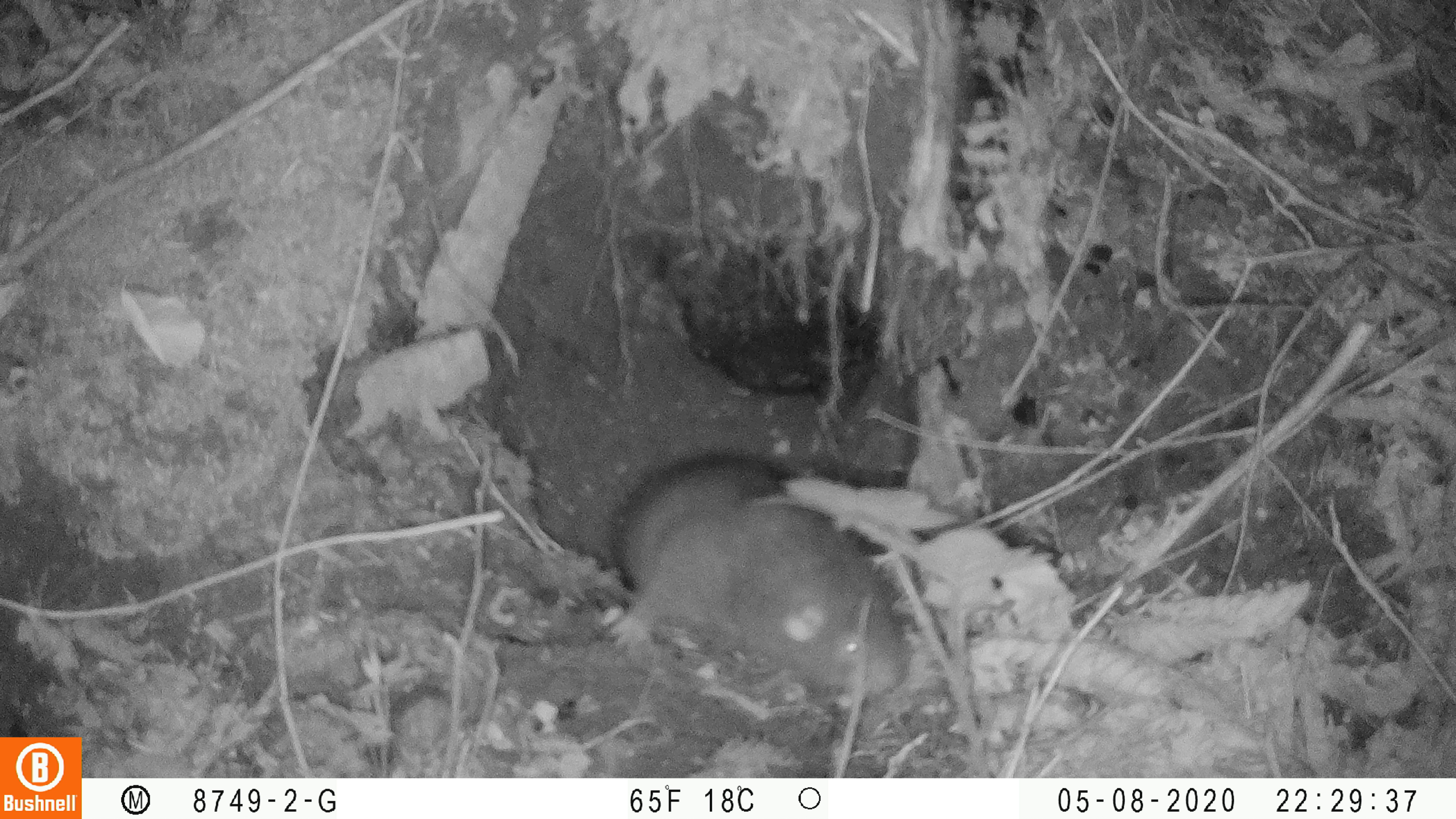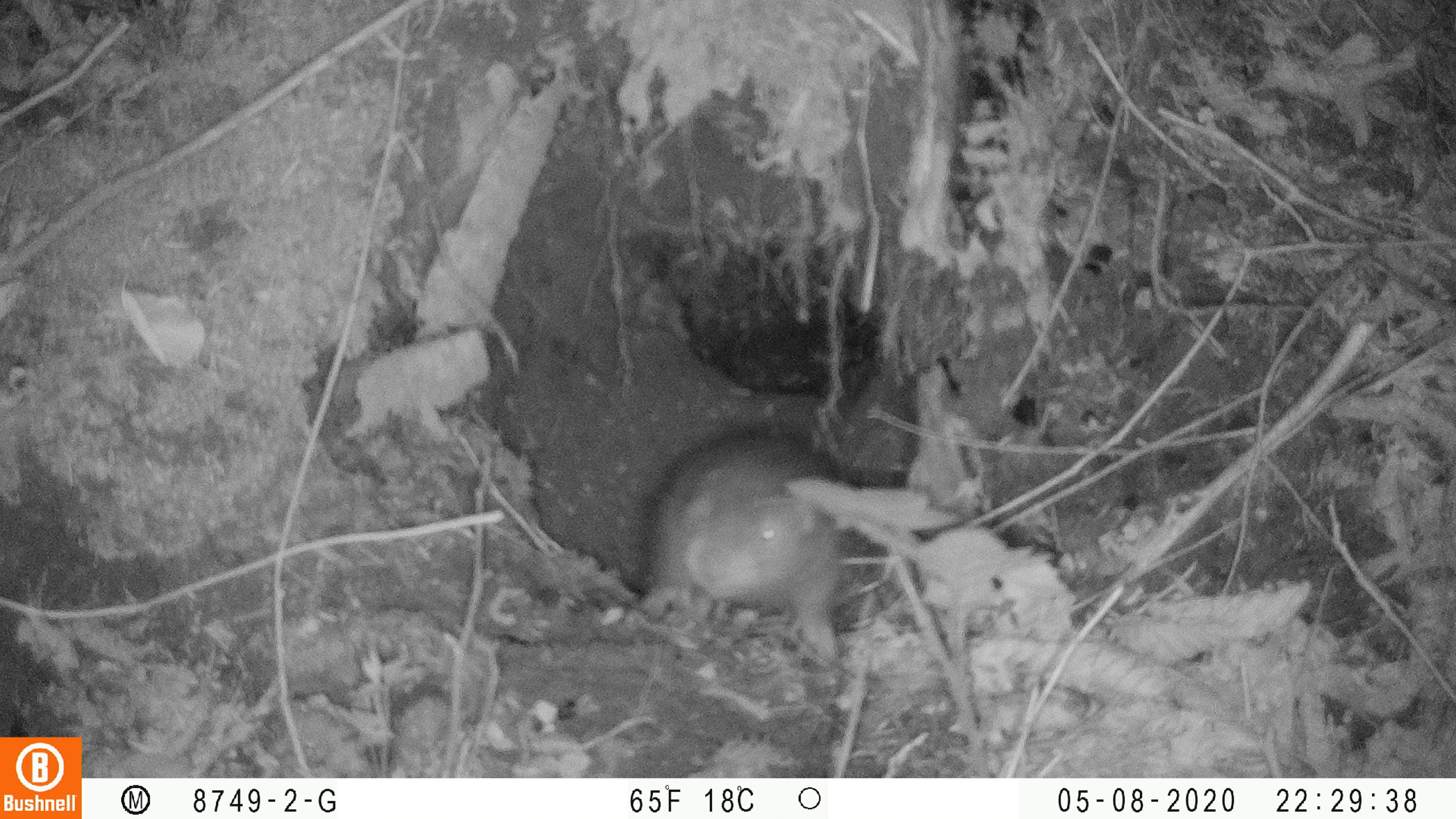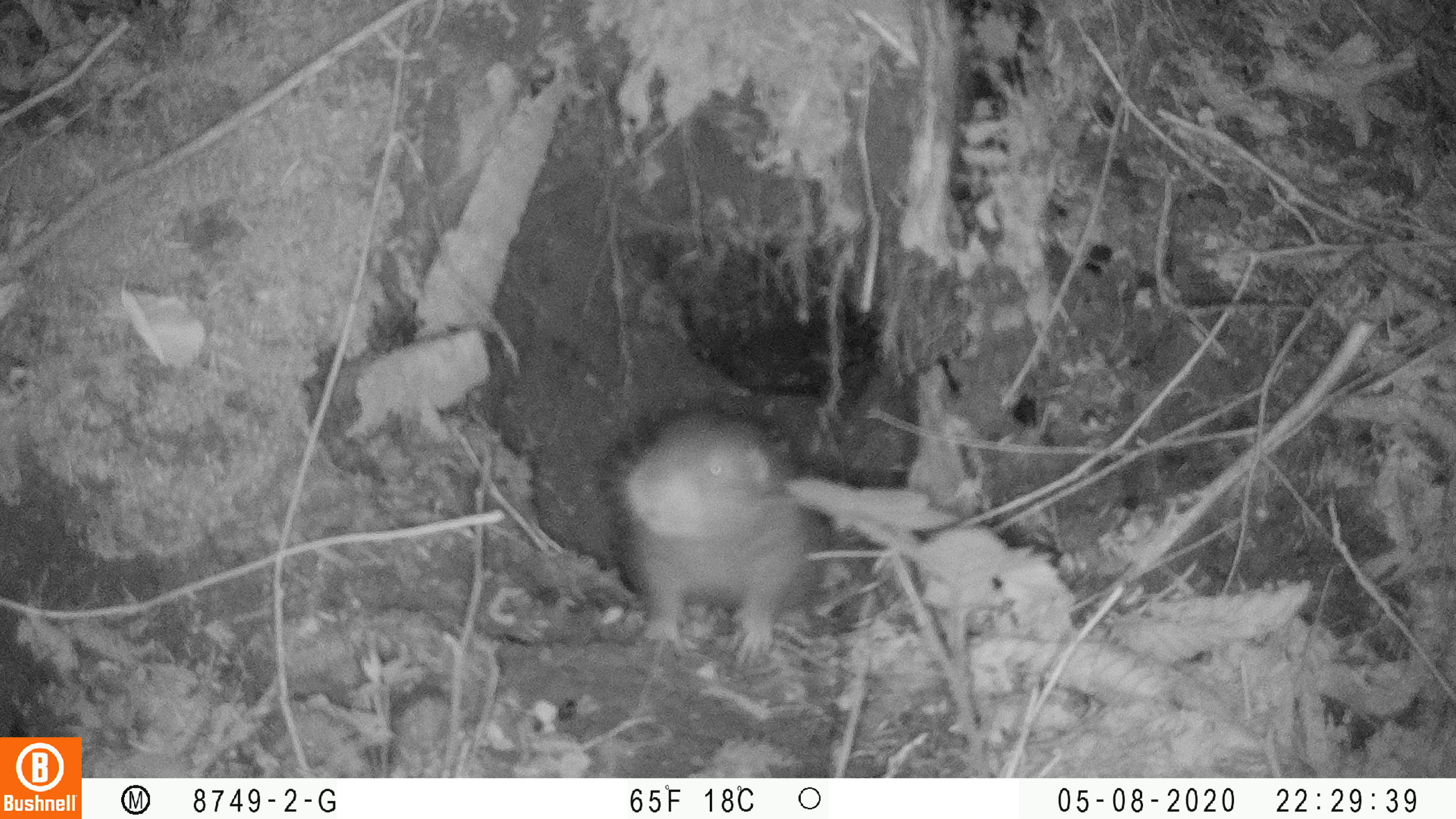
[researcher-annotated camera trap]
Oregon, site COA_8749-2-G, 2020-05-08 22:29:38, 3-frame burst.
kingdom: Animalia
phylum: Chordata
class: Mammalia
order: Rodentia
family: Aplodontiidae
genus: Aplodontia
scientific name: Aplodontia rufa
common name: mountain beaver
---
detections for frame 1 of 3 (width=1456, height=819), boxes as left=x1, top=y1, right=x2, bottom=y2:
mountain beaver: left=599, top=440, right=909, bottom=700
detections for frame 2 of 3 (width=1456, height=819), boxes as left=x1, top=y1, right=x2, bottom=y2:
mountain beaver: left=632, top=418, right=848, bottom=664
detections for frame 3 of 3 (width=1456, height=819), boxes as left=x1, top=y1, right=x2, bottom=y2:
mountain beaver: left=611, top=406, right=848, bottom=670